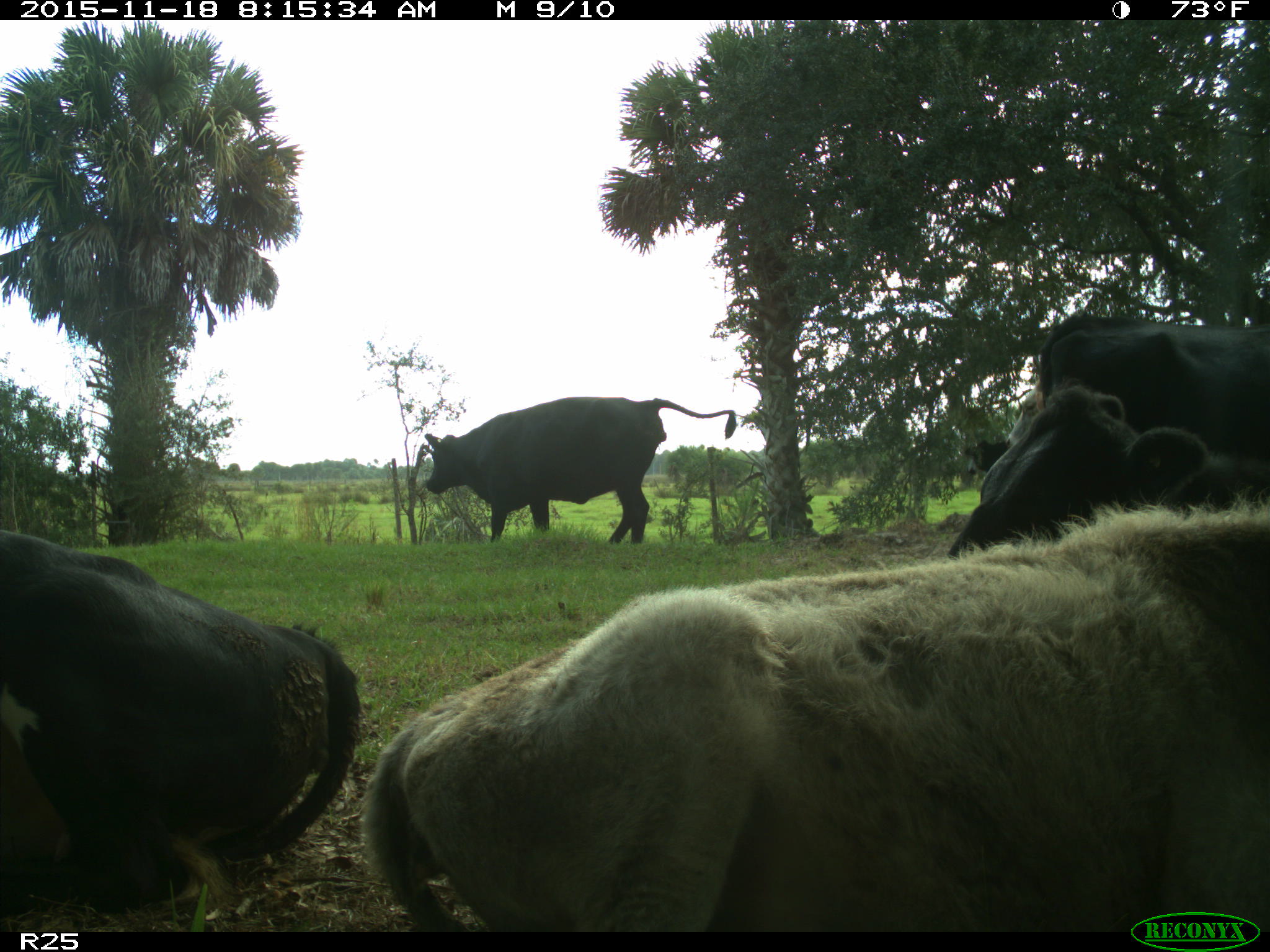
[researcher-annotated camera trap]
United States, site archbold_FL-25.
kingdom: Animalia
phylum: Chordata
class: Mammalia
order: Artiodactyla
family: Bovidae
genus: Bos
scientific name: Bos taurus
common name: domestic cow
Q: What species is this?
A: Bos taurus (domestic cow).